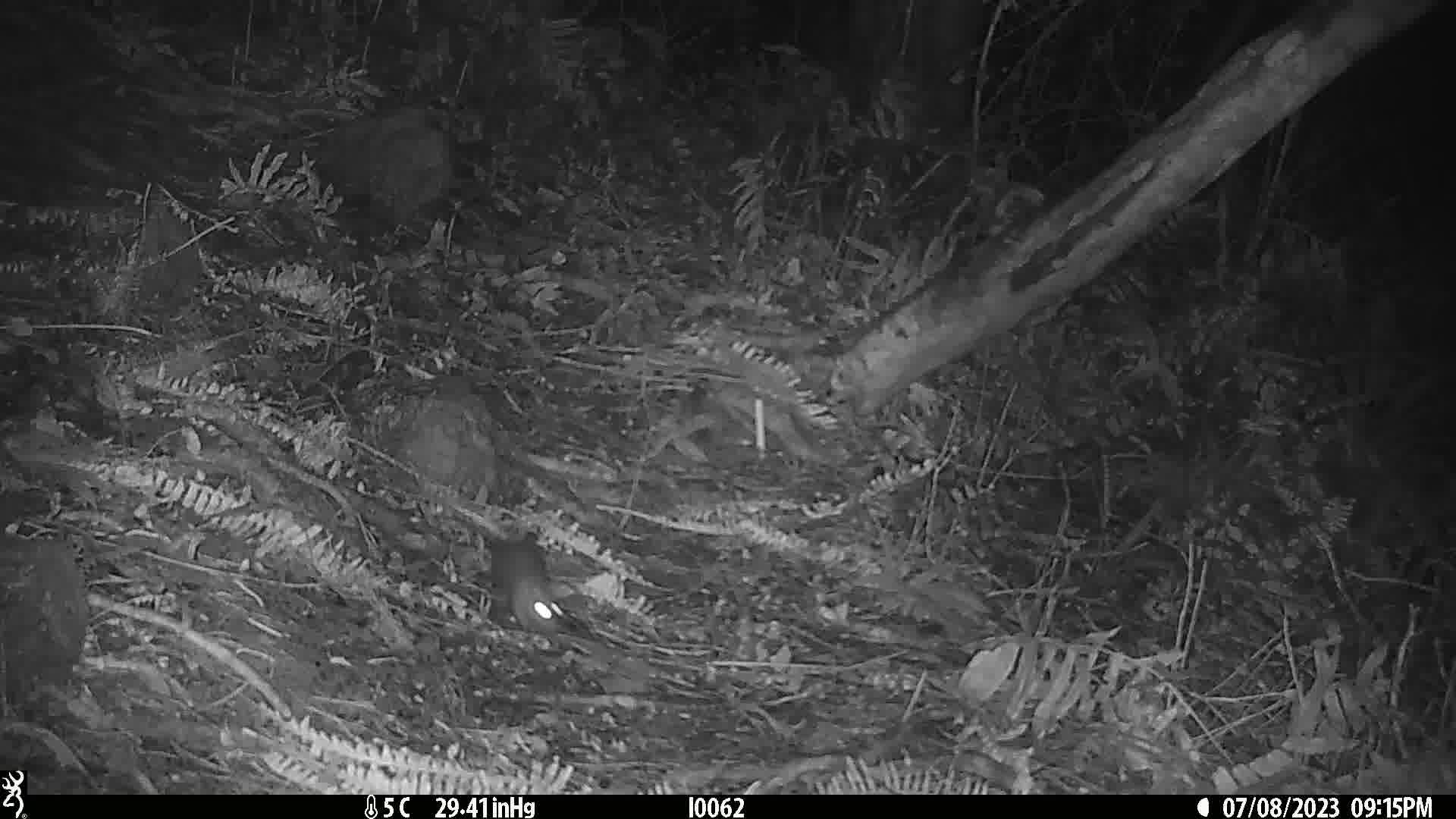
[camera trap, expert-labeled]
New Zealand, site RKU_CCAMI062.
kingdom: Animalia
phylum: Chordata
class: Mammalia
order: Rodentia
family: Muridae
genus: Rattus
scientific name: Rattus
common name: rat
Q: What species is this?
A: Rat (Rattus).